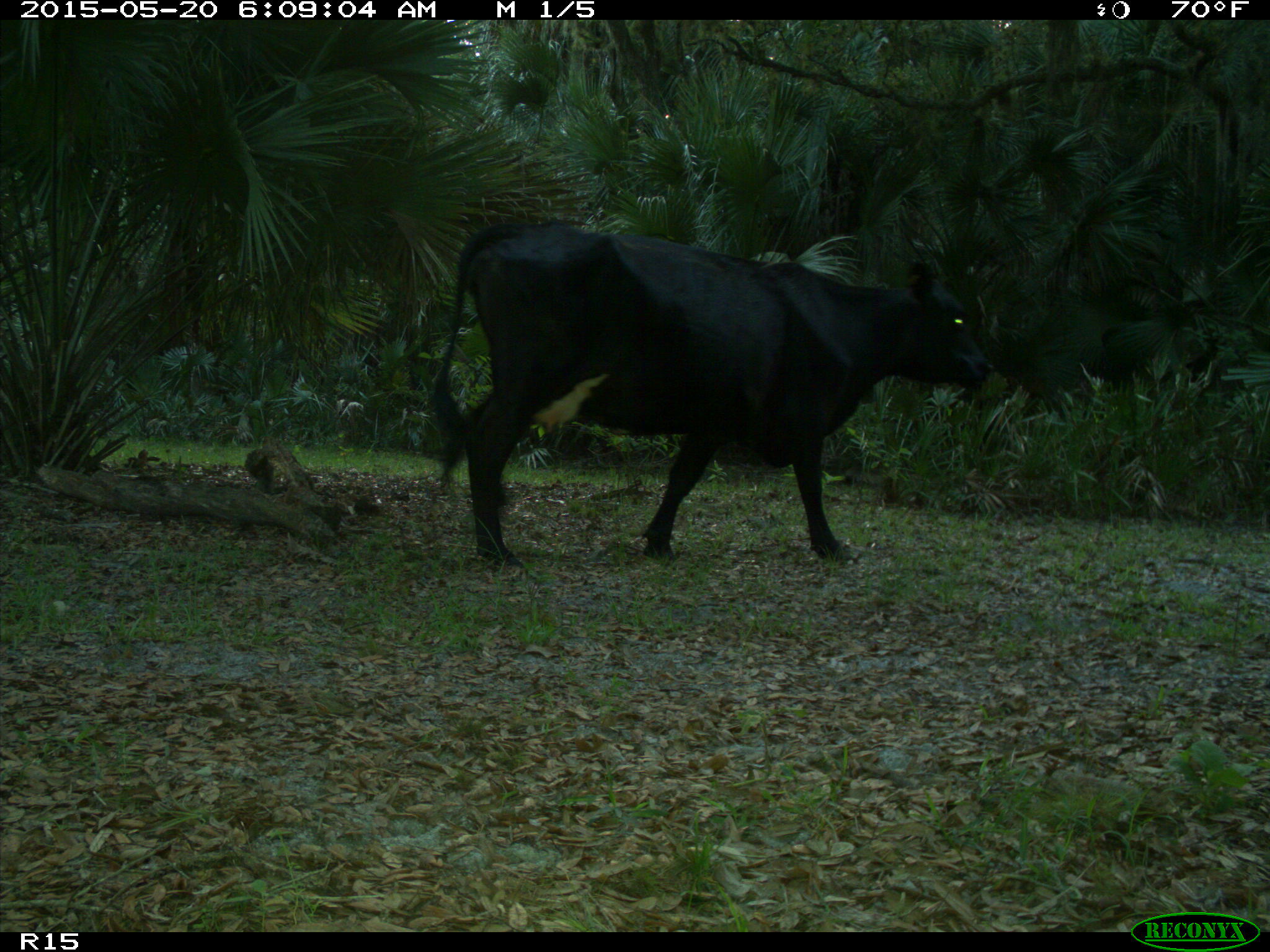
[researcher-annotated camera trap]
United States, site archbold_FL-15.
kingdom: Animalia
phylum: Chordata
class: Mammalia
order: Artiodactyla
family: Bovidae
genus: Bos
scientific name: Bos taurus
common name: domestic cow